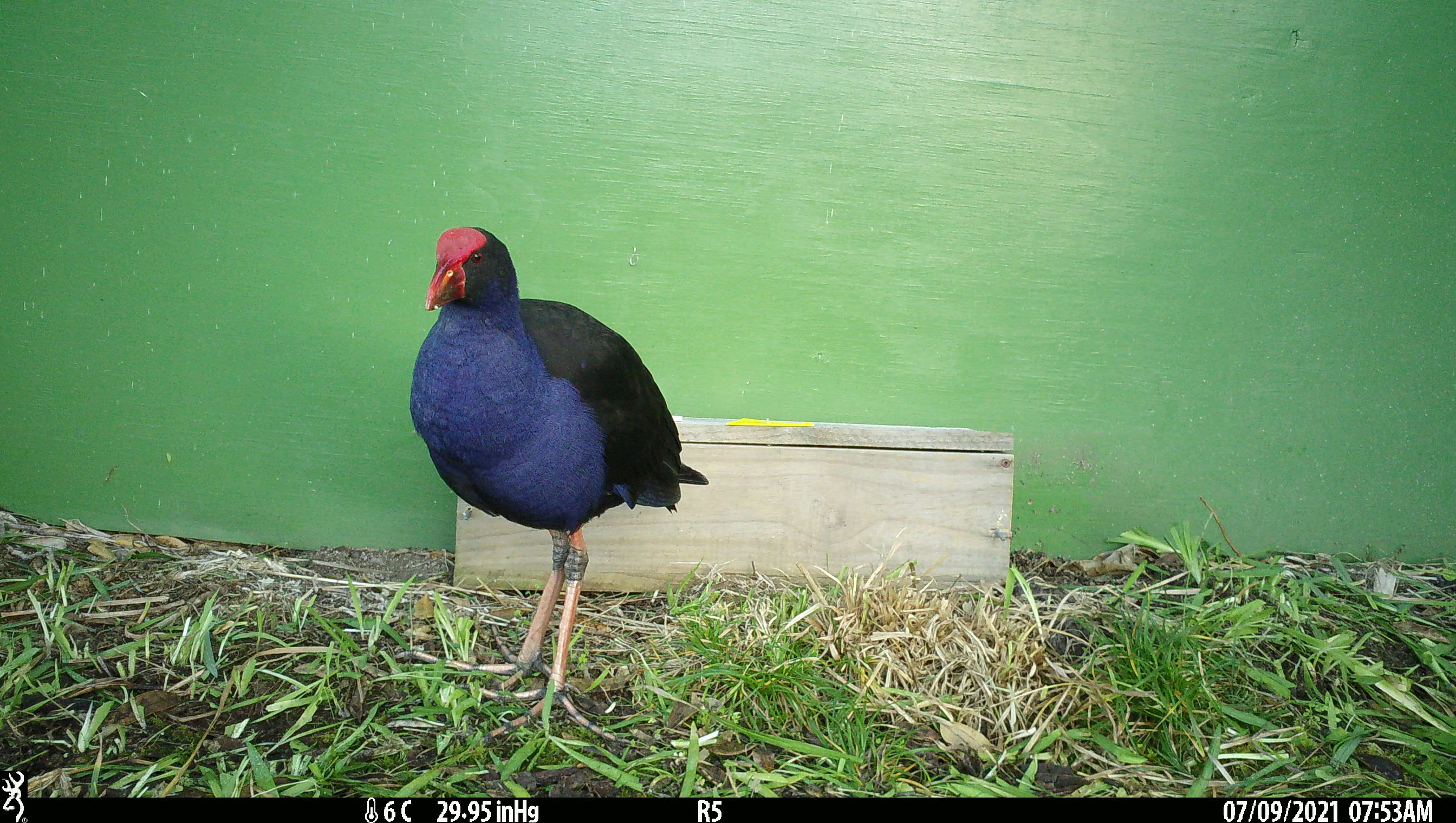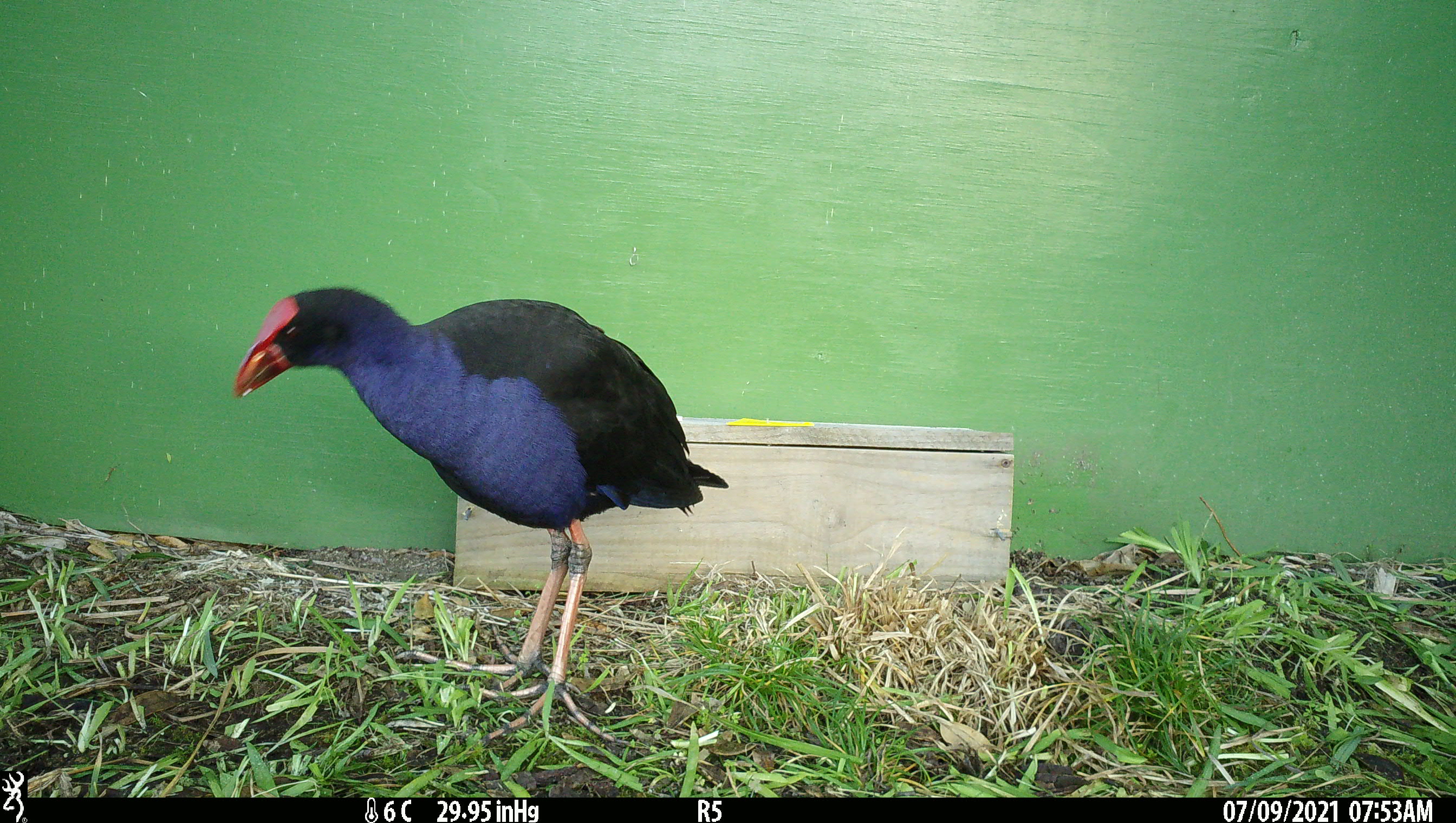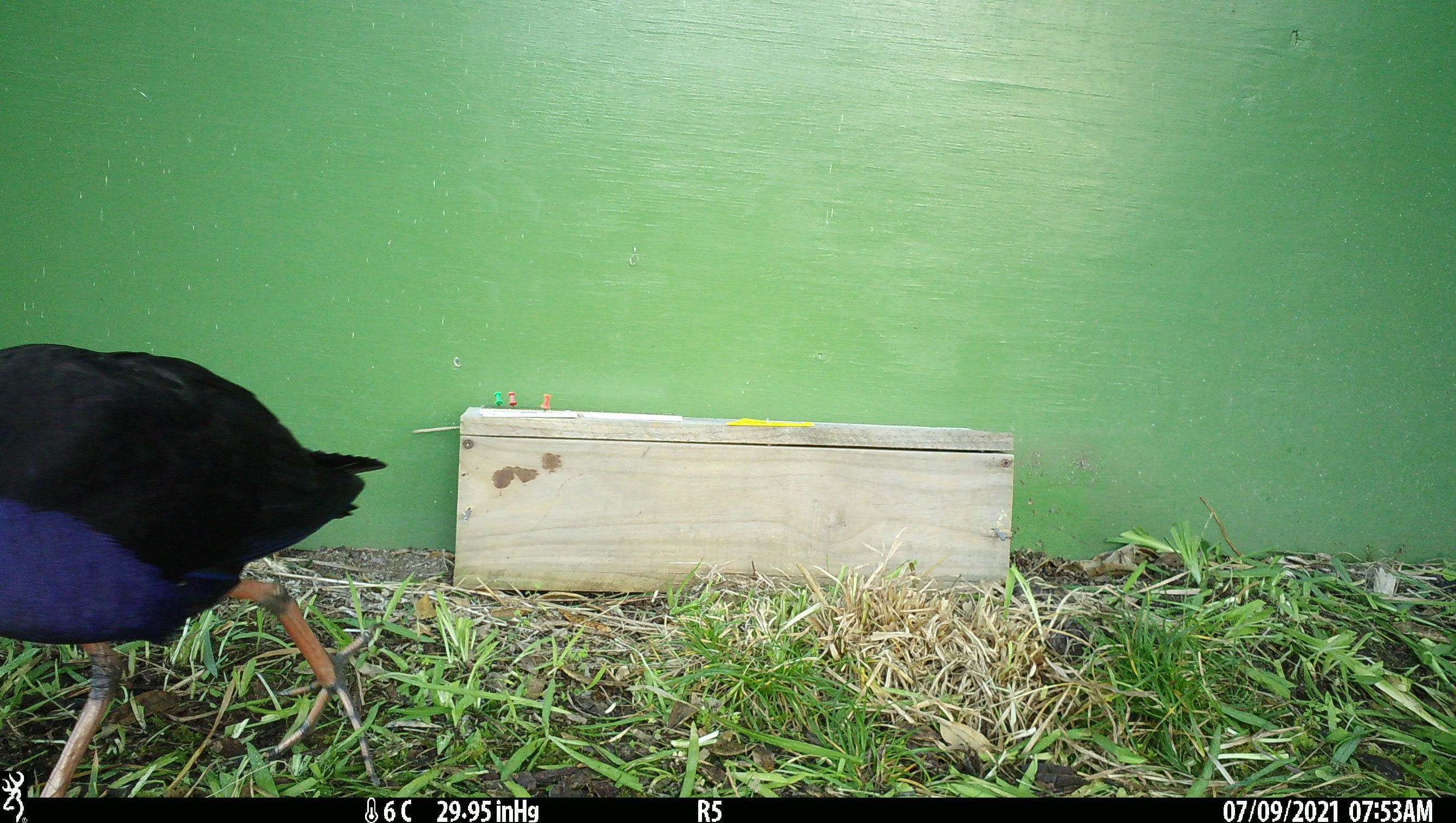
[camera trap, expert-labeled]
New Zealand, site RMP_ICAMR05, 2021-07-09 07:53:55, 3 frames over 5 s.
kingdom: Animalia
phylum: Chordata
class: Aves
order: Gruiformes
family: Rallidae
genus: Porphyrio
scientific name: Porphyrio melanotus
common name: australasian swamphen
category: pukeko